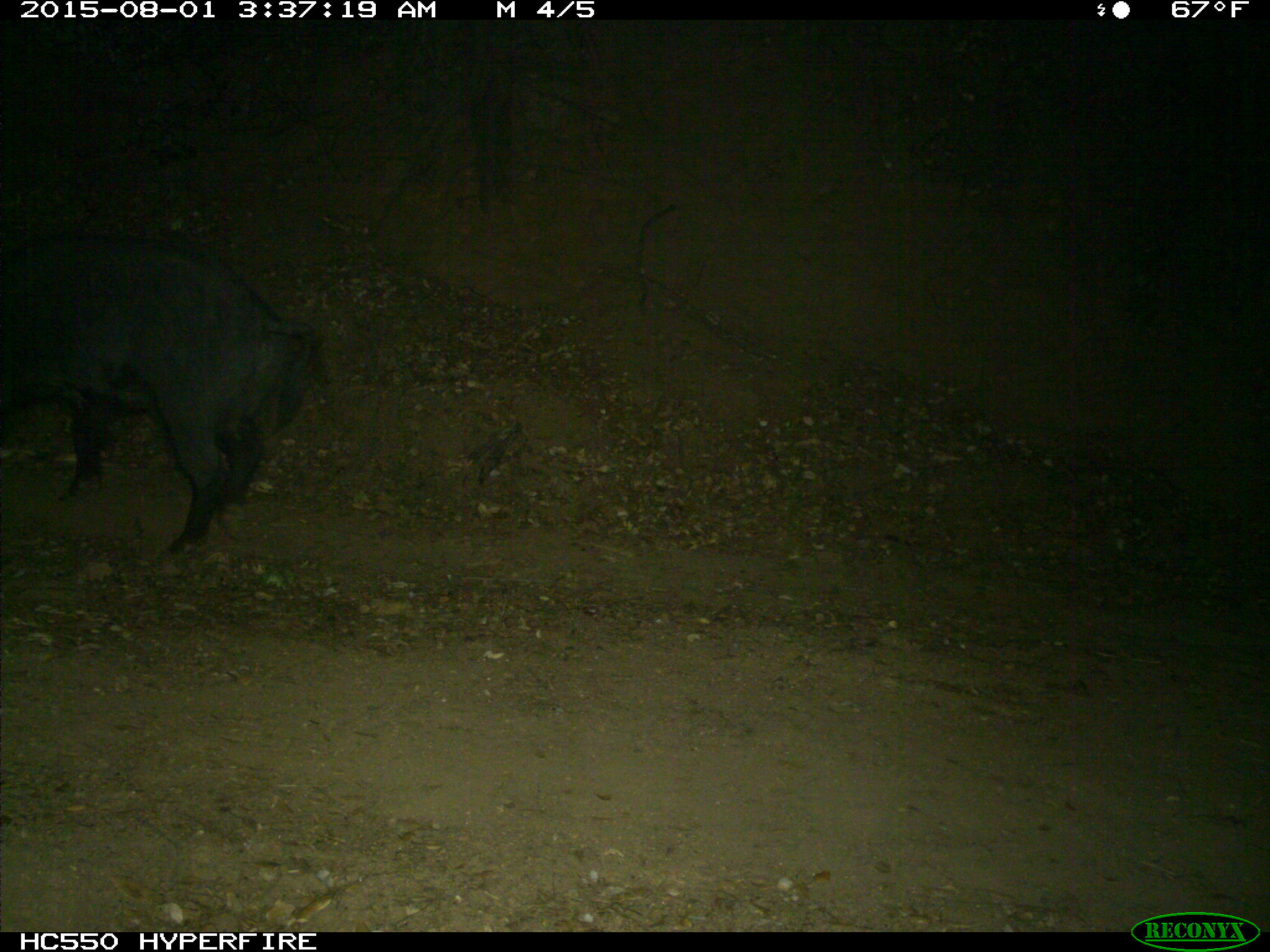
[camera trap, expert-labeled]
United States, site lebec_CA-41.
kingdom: Animalia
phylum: Chordata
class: Mammalia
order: Artiodactyla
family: Suidae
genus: Sus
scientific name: Sus scrofa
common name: wild boar